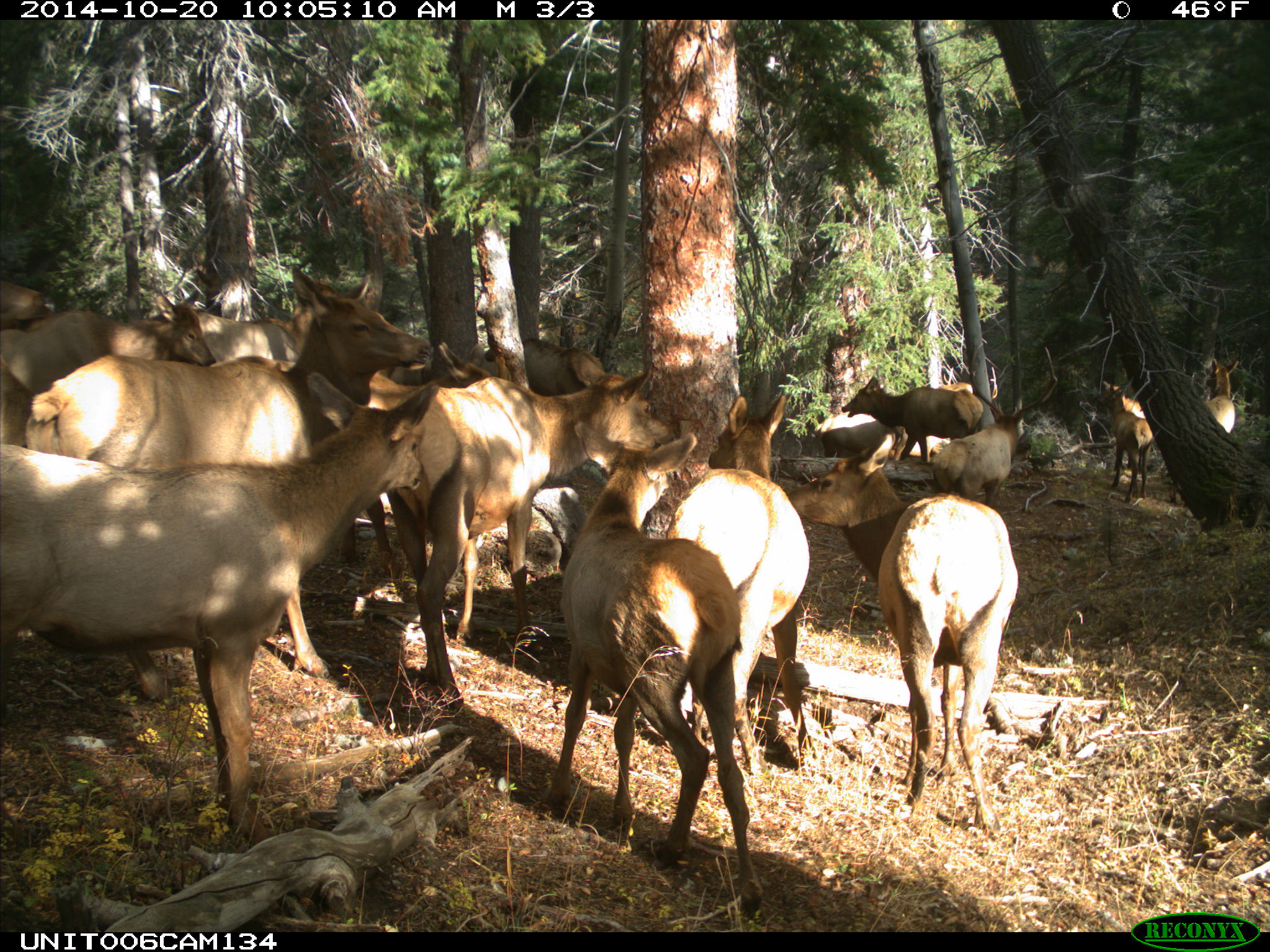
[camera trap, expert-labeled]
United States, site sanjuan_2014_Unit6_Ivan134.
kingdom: Animalia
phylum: Chordata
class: Mammalia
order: Artiodactyla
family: Cervidae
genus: Cervus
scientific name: Cervus elaphus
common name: red deer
Cervus elaphus (red deer).